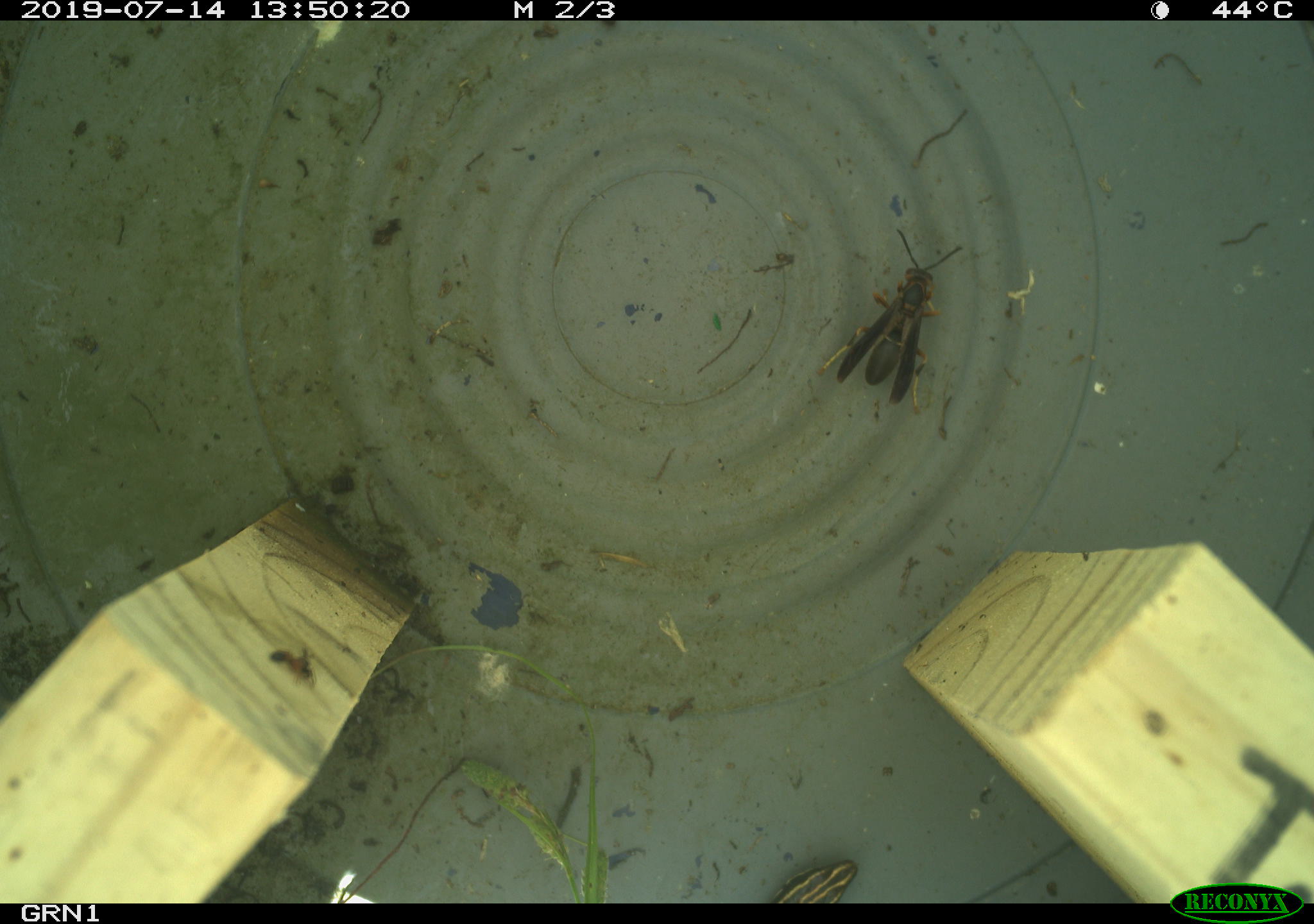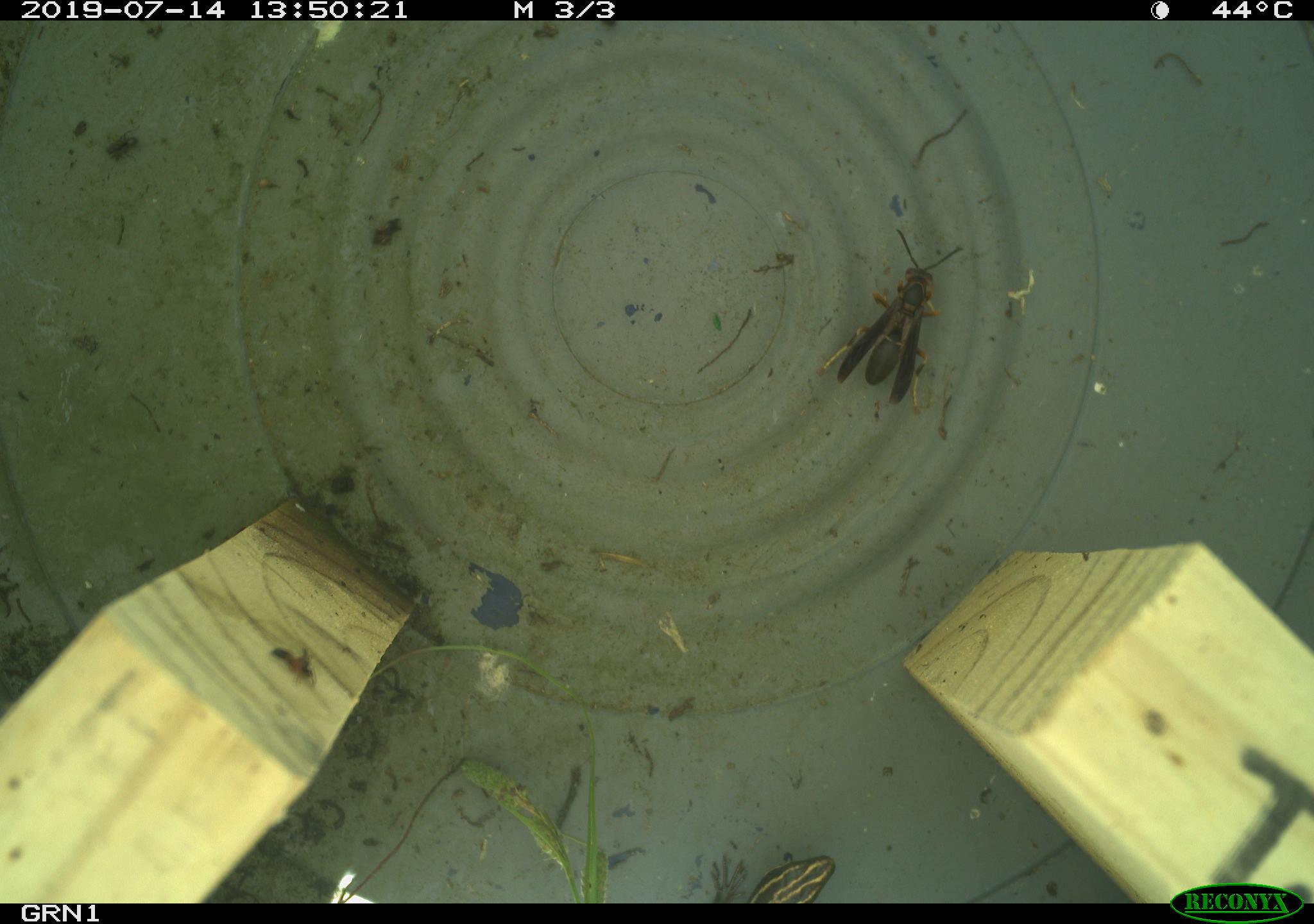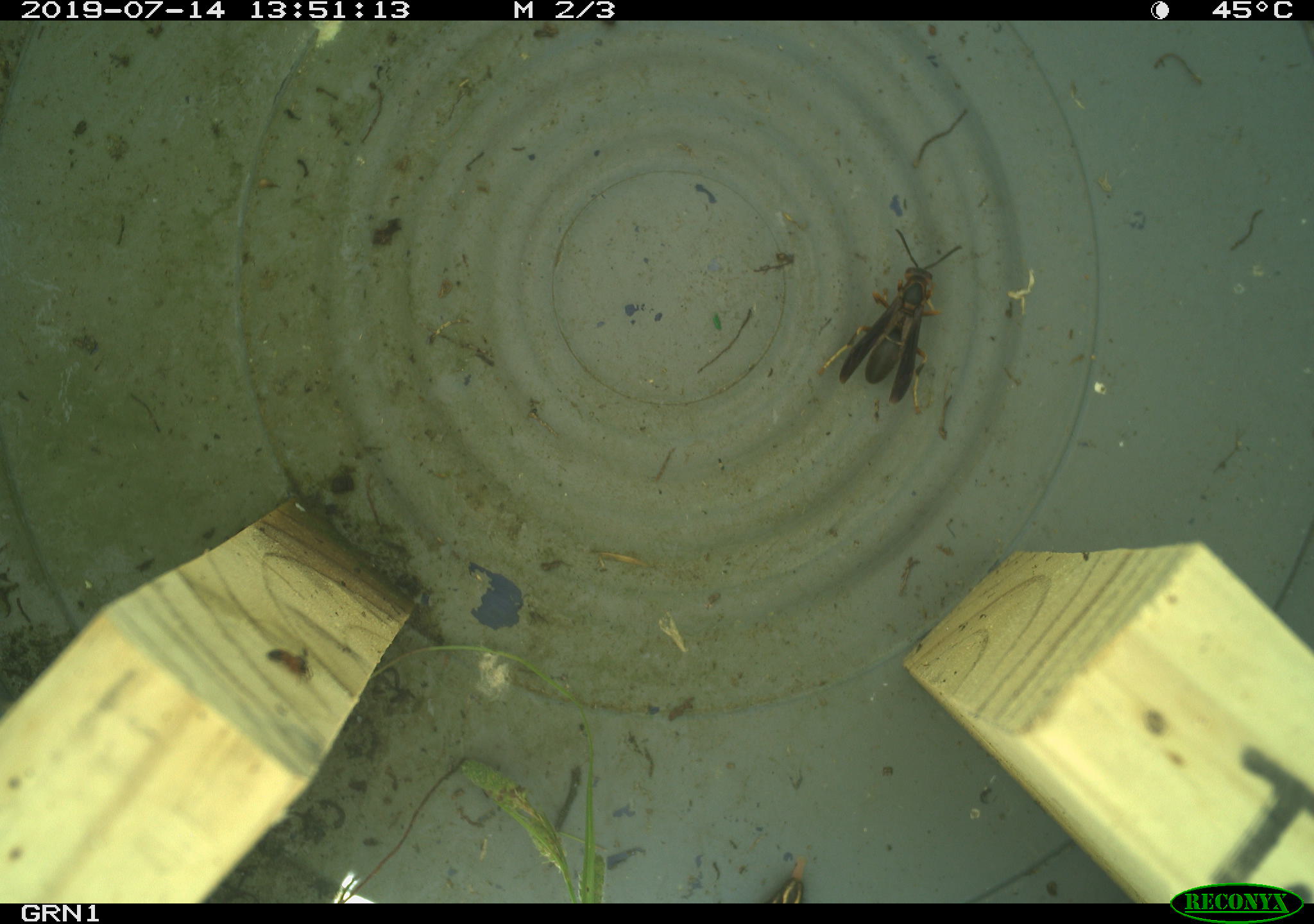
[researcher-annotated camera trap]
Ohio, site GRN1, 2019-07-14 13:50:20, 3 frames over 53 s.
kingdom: Animalia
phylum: Chordata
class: Reptilia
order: Squamata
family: Scincidae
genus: Plestiodon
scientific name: Plestiodon fasciatus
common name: common five-lined skink